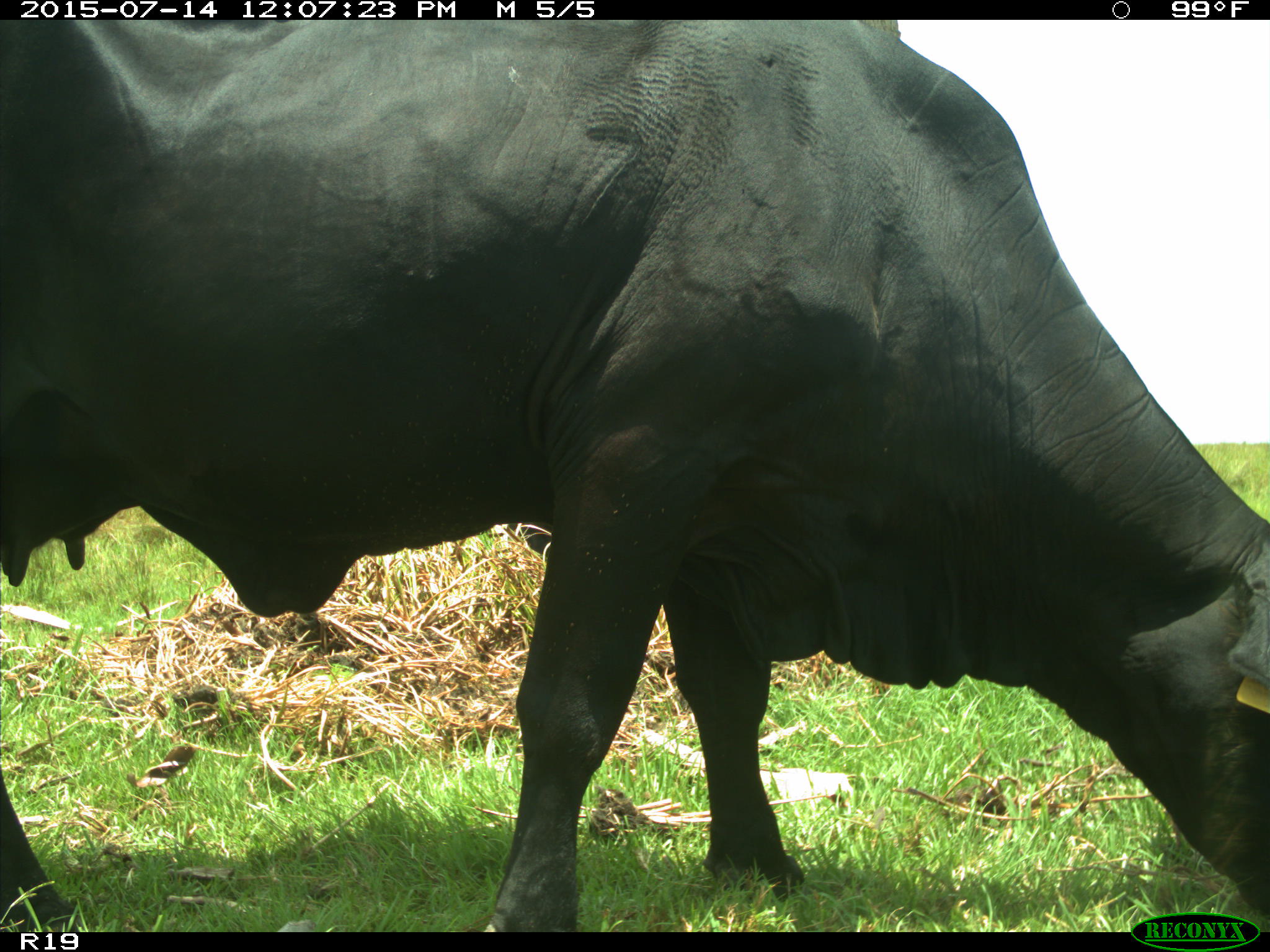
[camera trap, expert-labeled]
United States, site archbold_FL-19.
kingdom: Animalia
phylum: Chordata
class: Mammalia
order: Artiodactyla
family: Bovidae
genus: Bos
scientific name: Bos taurus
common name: domestic cow